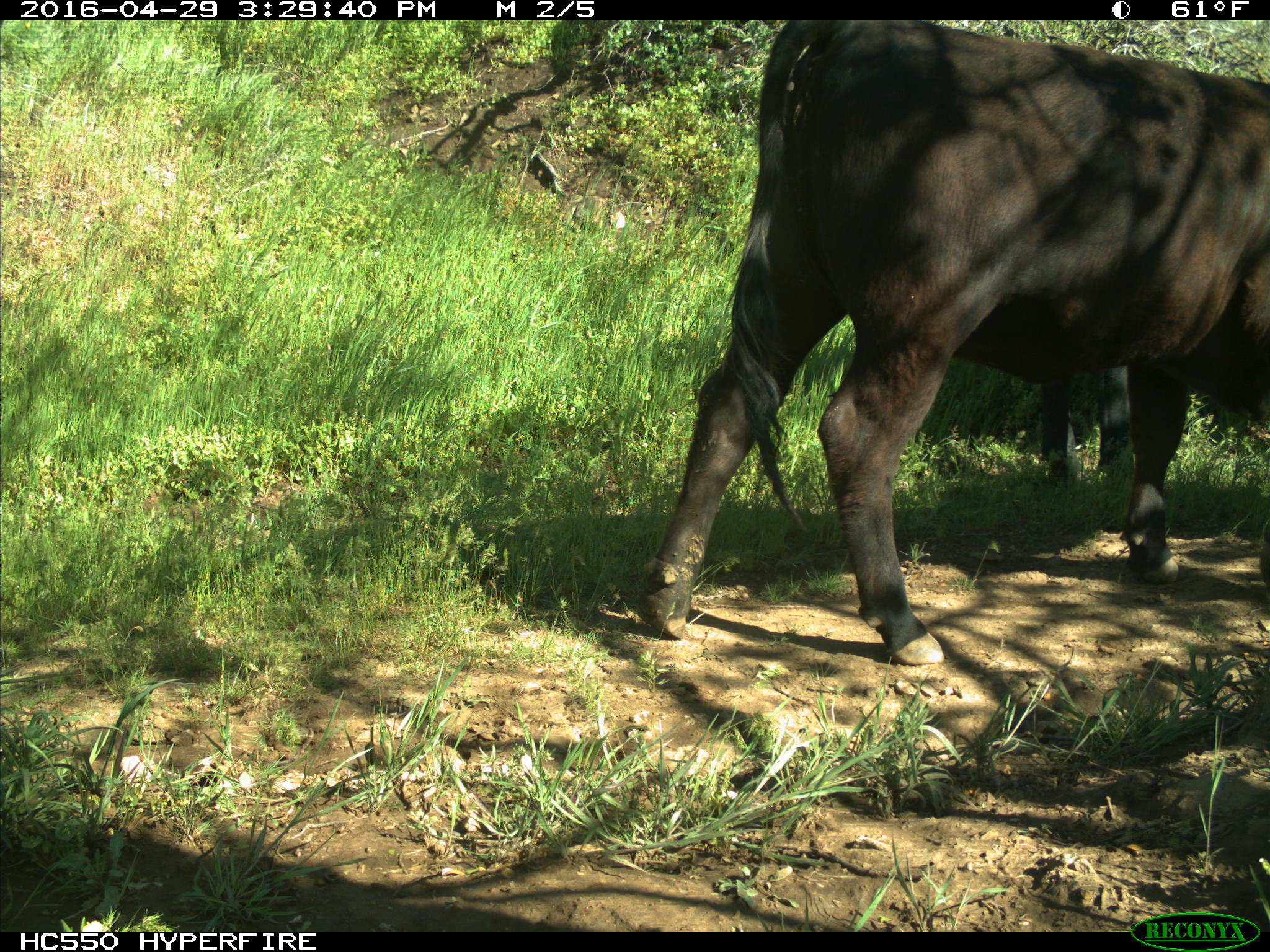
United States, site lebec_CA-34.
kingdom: Animalia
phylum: Chordata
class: Mammalia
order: Artiodactyla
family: Bovidae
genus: Bos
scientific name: Bos taurus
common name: domestic cow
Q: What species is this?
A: Bos taurus (domestic cow).